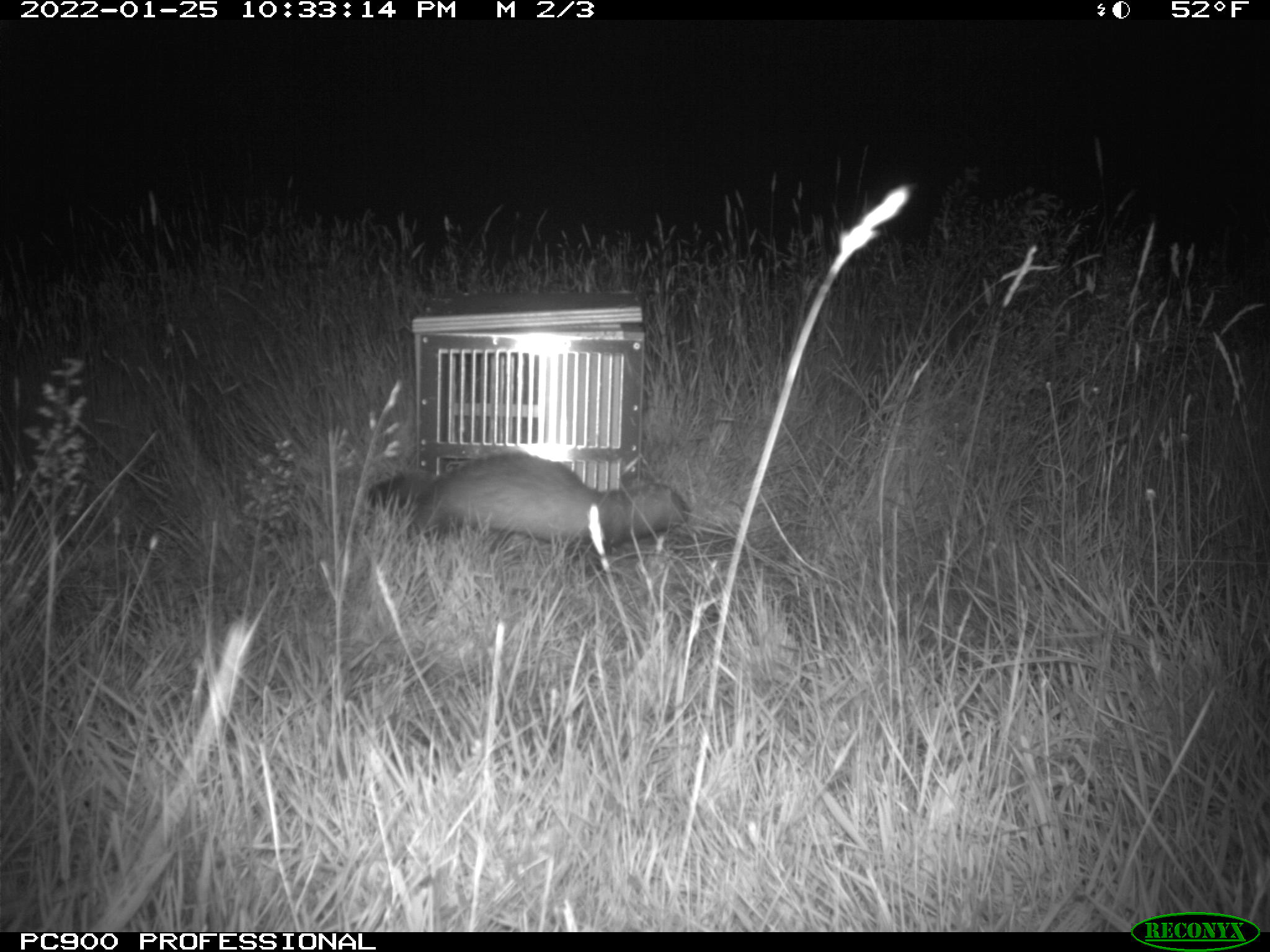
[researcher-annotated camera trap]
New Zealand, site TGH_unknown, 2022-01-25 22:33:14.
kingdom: Animalia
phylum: Chordata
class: Mammalia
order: Carnivora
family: Mustelidae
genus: Mustela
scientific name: Mustela furo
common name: ferret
Ferret (Mustela furo).